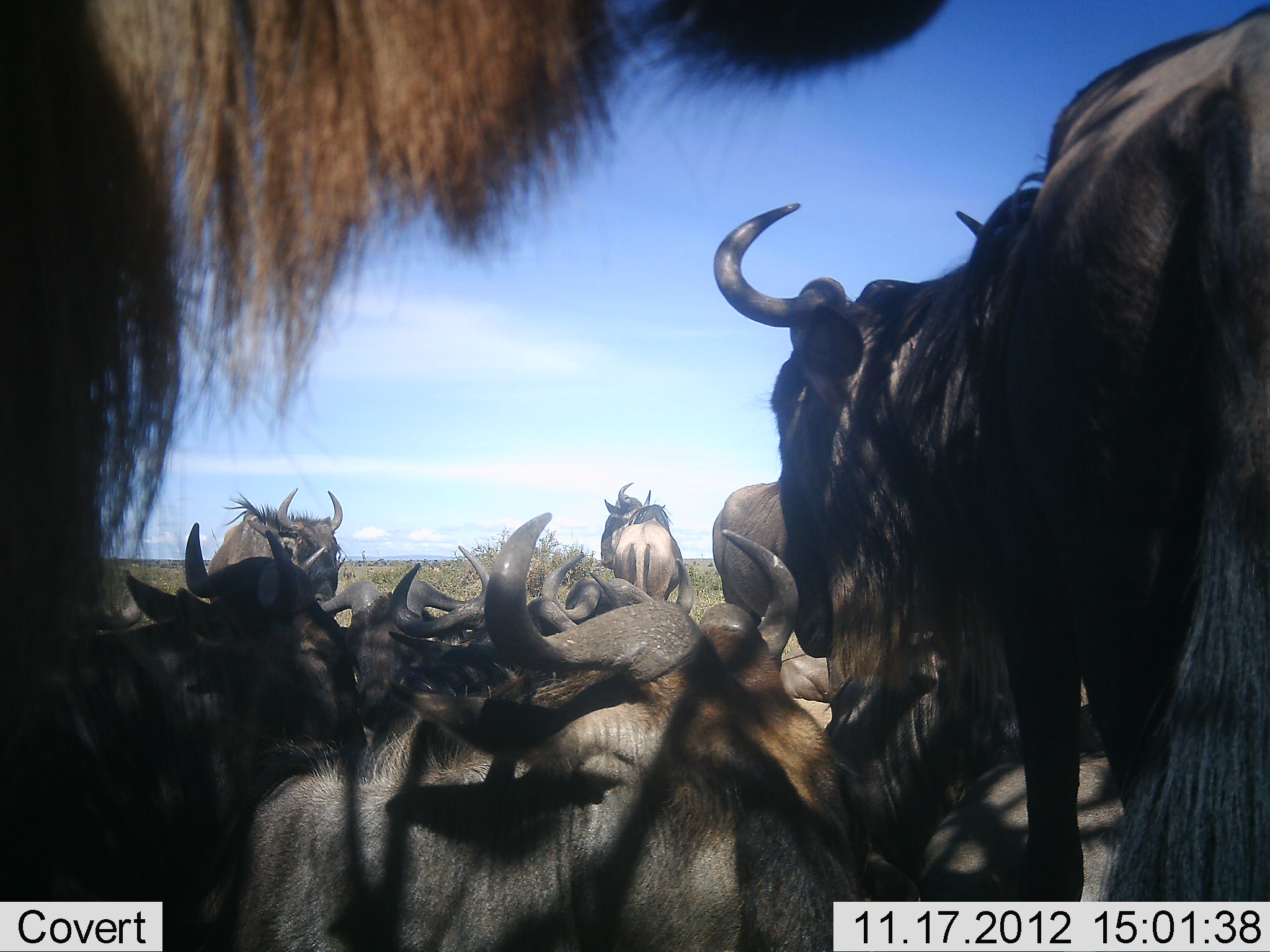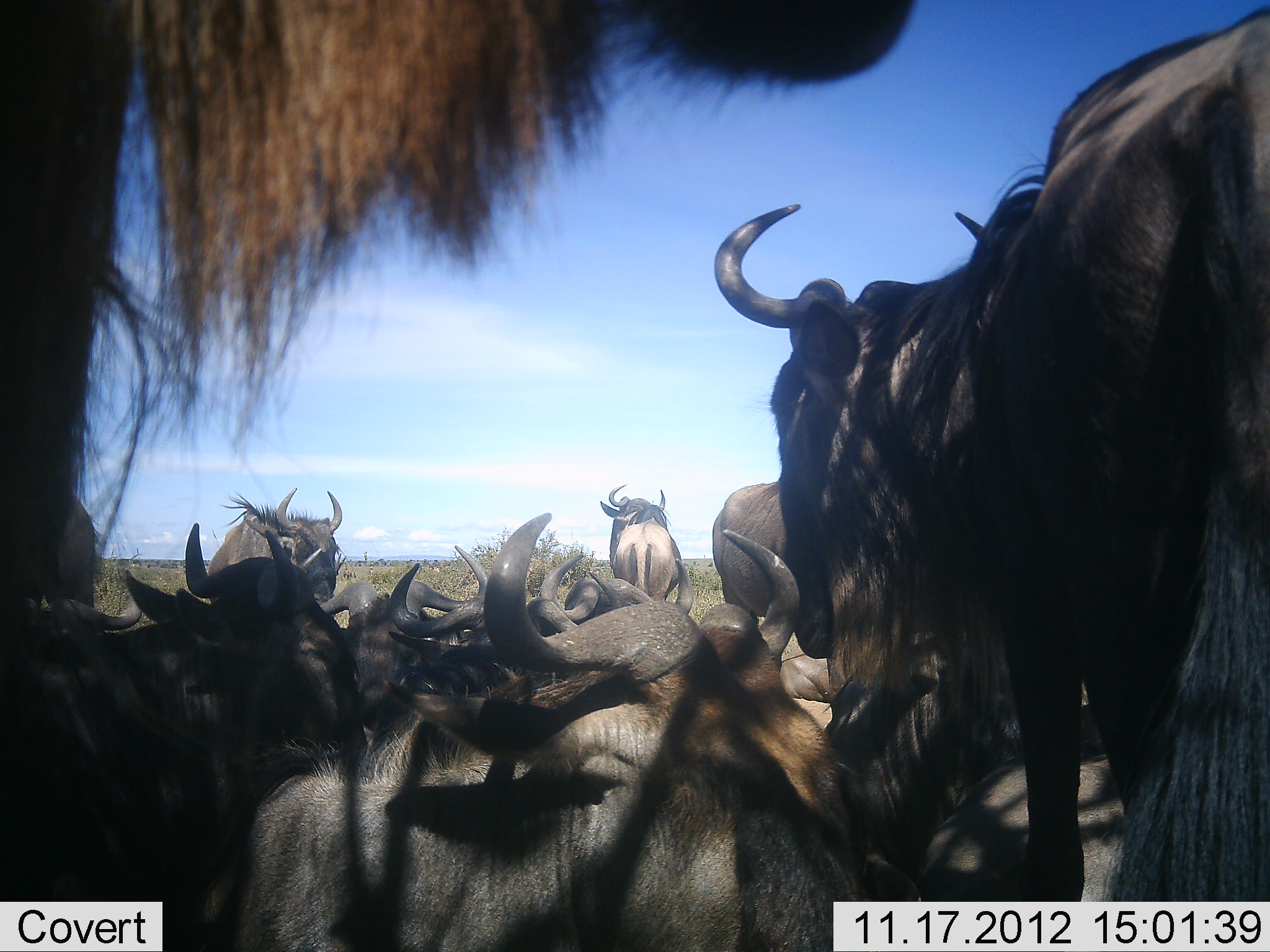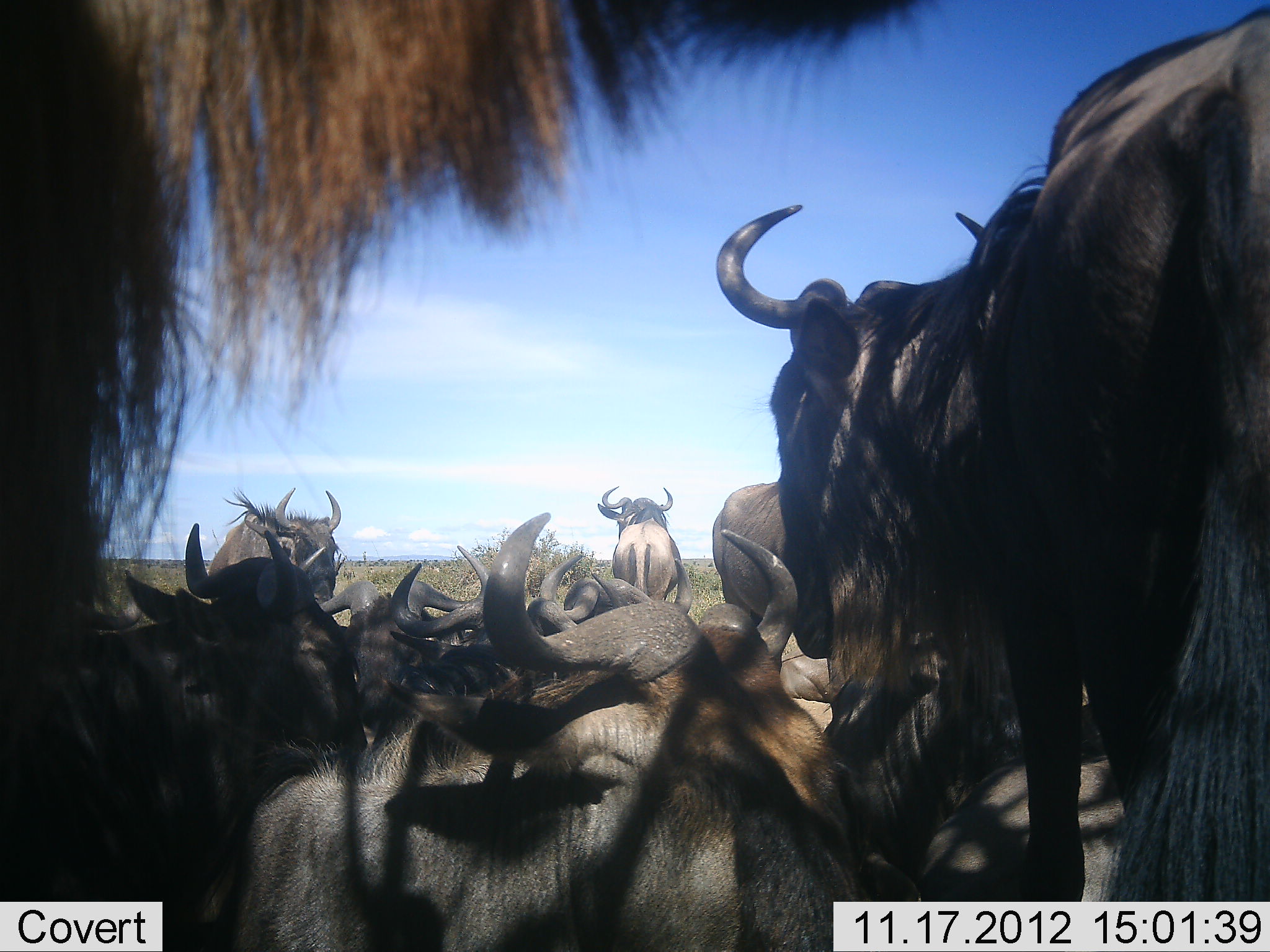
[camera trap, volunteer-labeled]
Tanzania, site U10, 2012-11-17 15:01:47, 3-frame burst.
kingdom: Animalia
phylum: Chordata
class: Mammalia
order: Artiodactyla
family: Bovidae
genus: Connochaetes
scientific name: Connochaetes taurinus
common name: blue wildebeest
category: wildebeest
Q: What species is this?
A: Wildebeest (blue wildebeest) (Connochaetes taurinus).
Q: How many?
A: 11-50.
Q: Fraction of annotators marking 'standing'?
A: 80%.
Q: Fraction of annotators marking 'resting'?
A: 90%.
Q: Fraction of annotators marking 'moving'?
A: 0%.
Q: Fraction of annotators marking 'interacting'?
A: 20%.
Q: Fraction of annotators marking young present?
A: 0%.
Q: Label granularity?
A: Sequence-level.